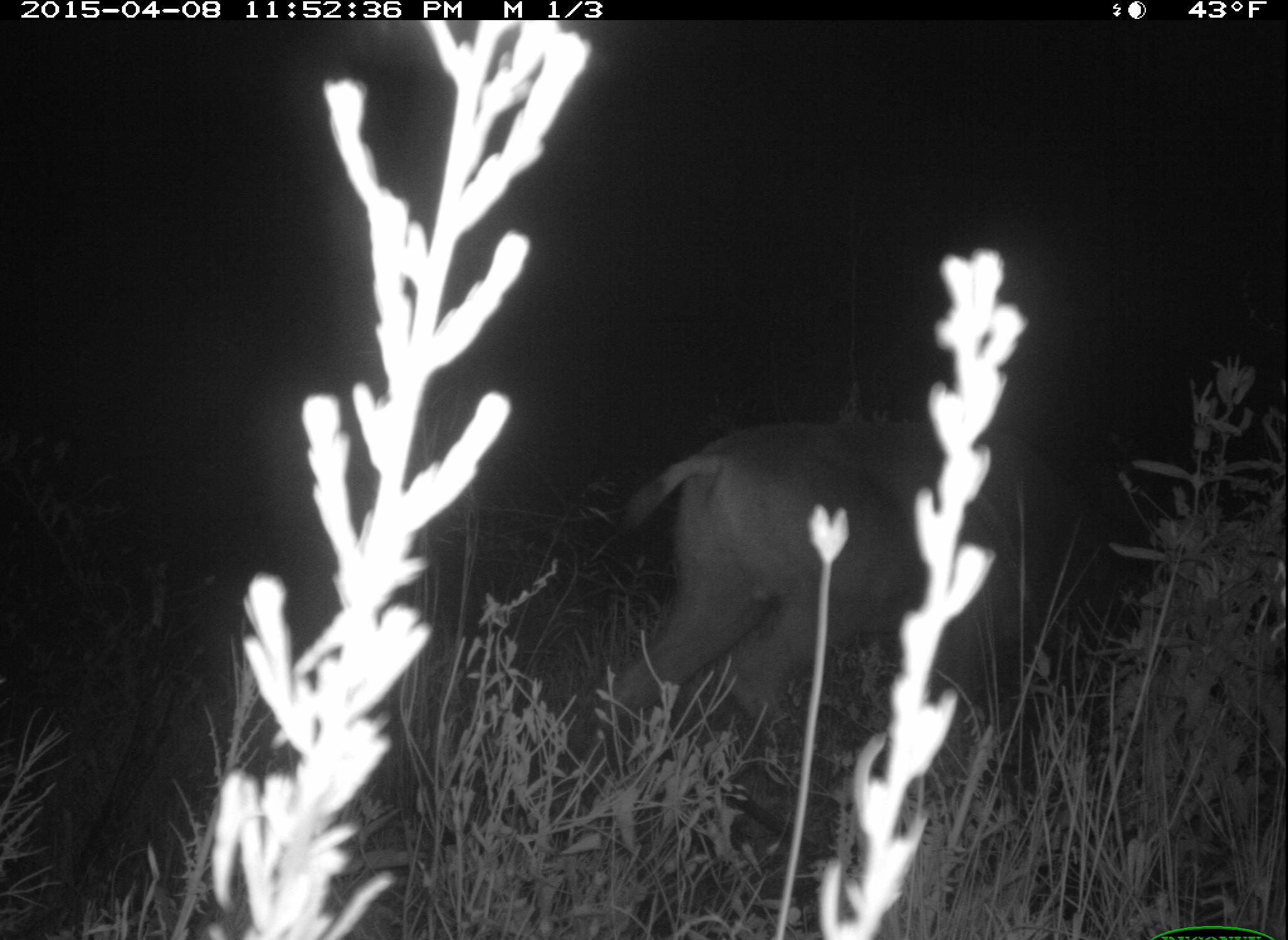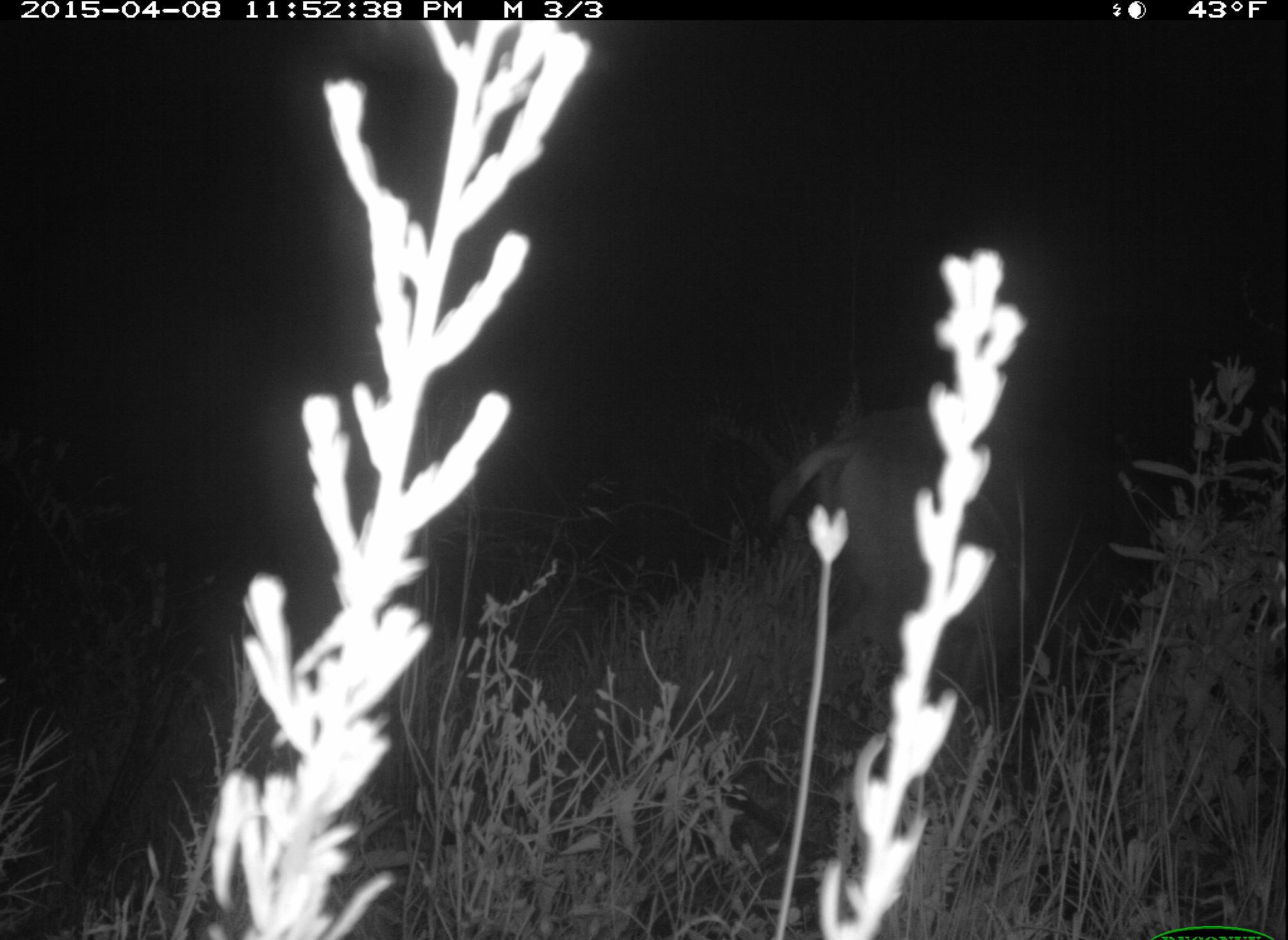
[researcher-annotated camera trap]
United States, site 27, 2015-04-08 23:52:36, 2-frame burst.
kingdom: Animalia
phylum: Chordata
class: Mammalia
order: Artiodactyla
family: Cervidae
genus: Odocoileus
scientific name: Odocoileus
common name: deer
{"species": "deer (Odocoileus)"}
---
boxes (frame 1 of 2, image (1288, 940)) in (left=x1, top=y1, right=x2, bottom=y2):
deer: (left=575, top=418, right=1055, bottom=762)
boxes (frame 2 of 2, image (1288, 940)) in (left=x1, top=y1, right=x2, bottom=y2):
deer: (left=757, top=400, right=1122, bottom=791)